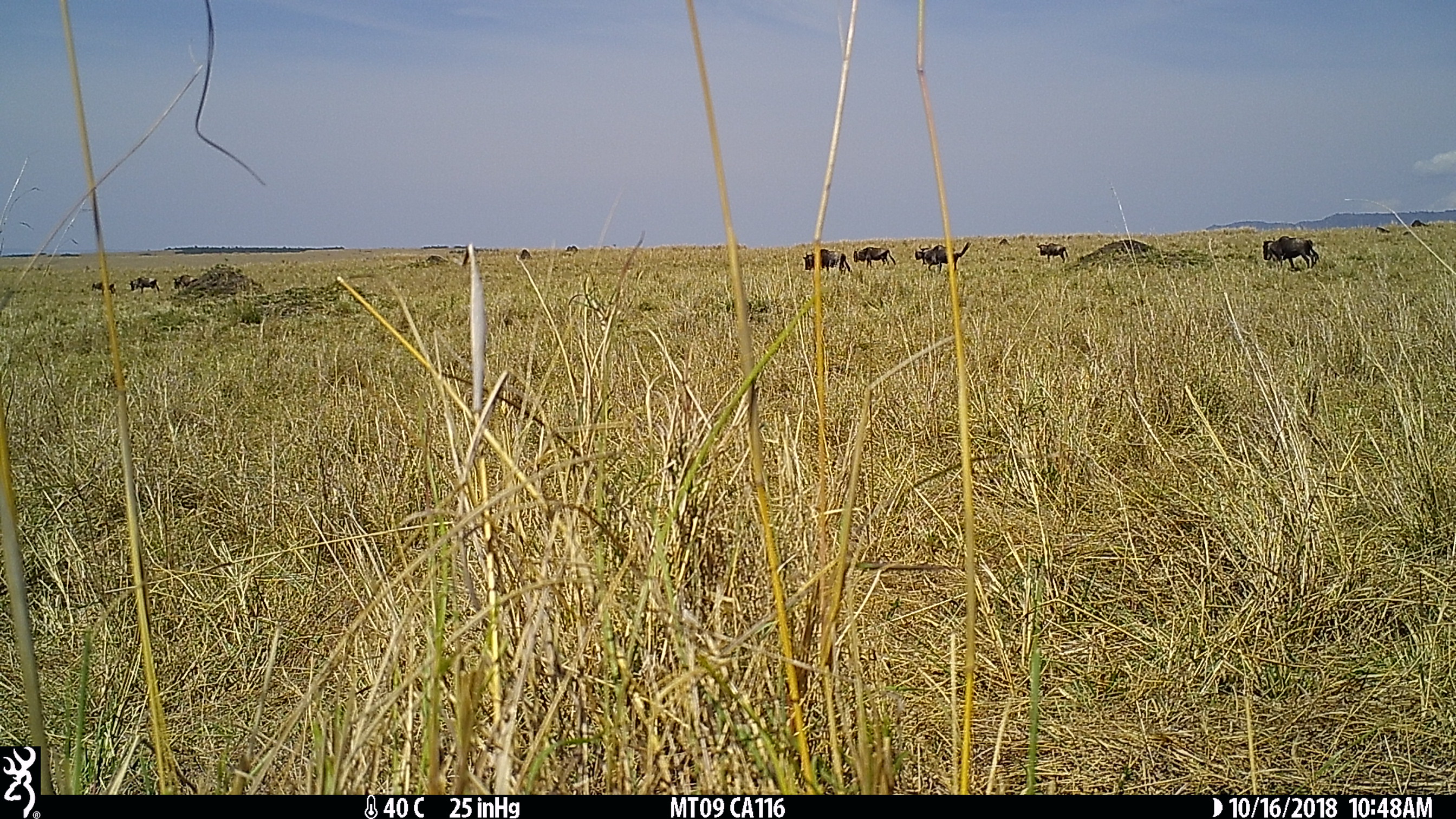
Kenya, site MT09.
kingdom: Animalia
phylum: Chordata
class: Mammalia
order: Artiodactyla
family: Bovidae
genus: Connochaetes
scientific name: Connochaetes taurinus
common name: blue wildebeest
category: wildebeest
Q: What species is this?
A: Wildebeest (blue wildebeest) (Connochaetes taurinus).